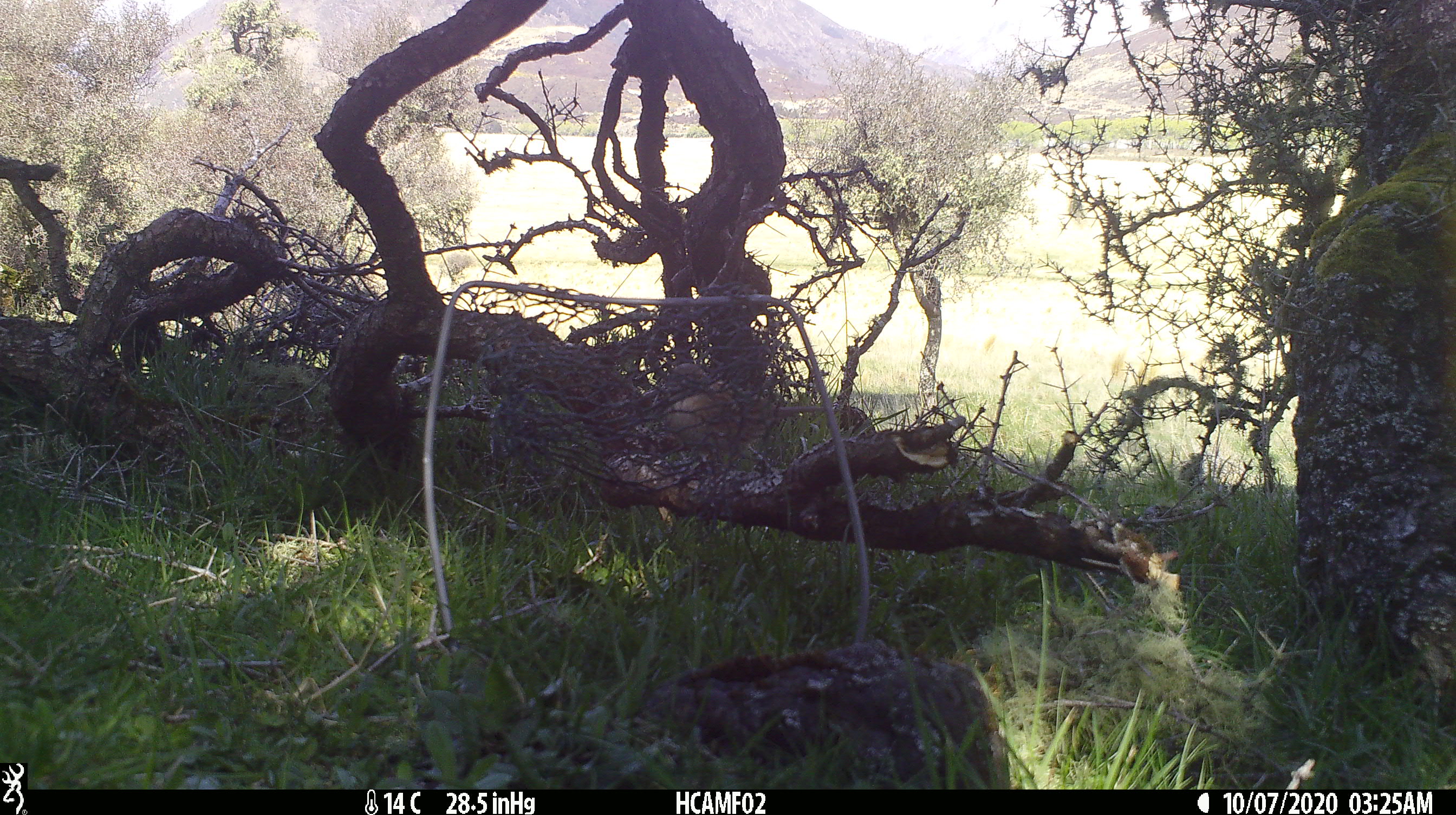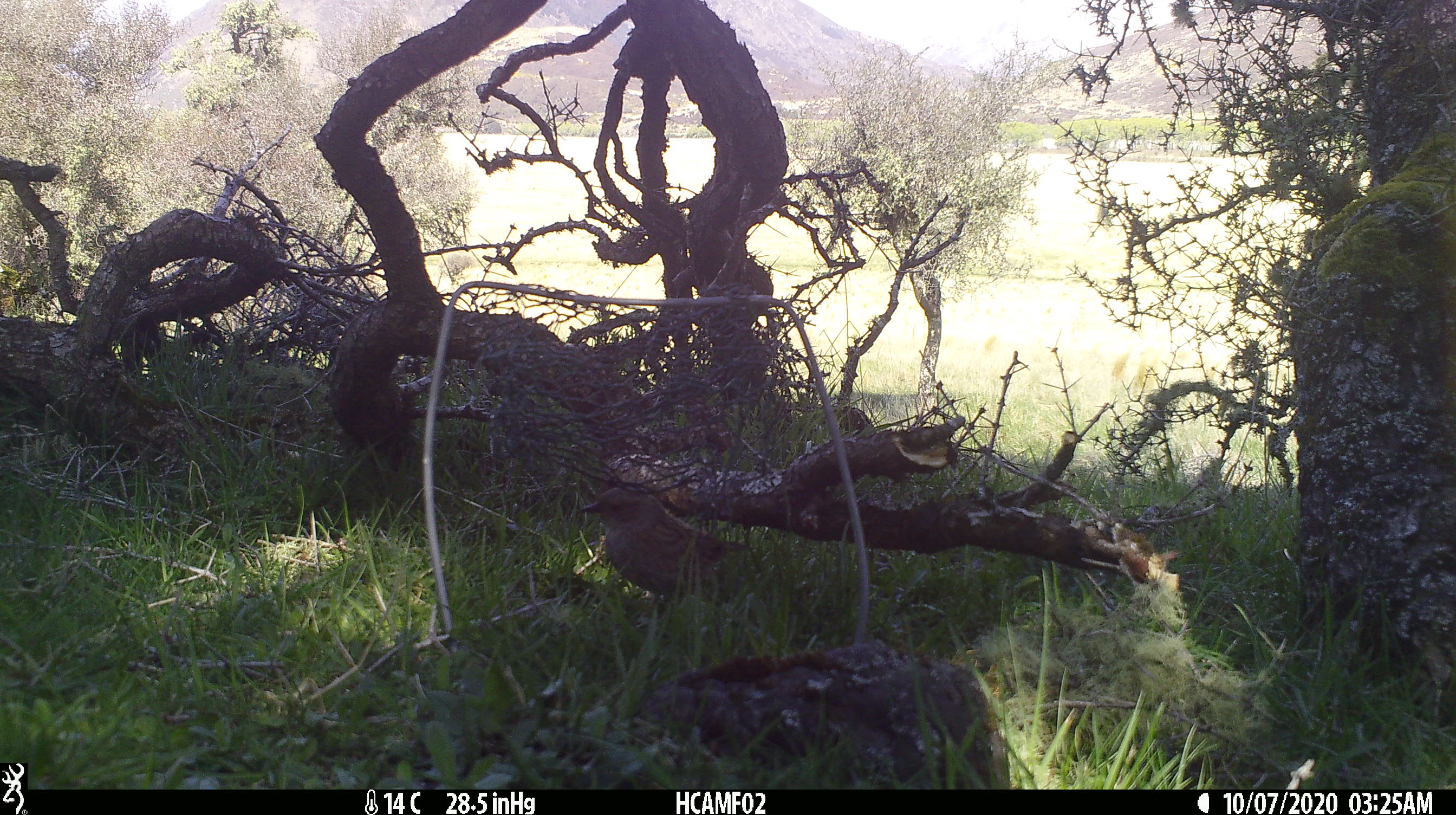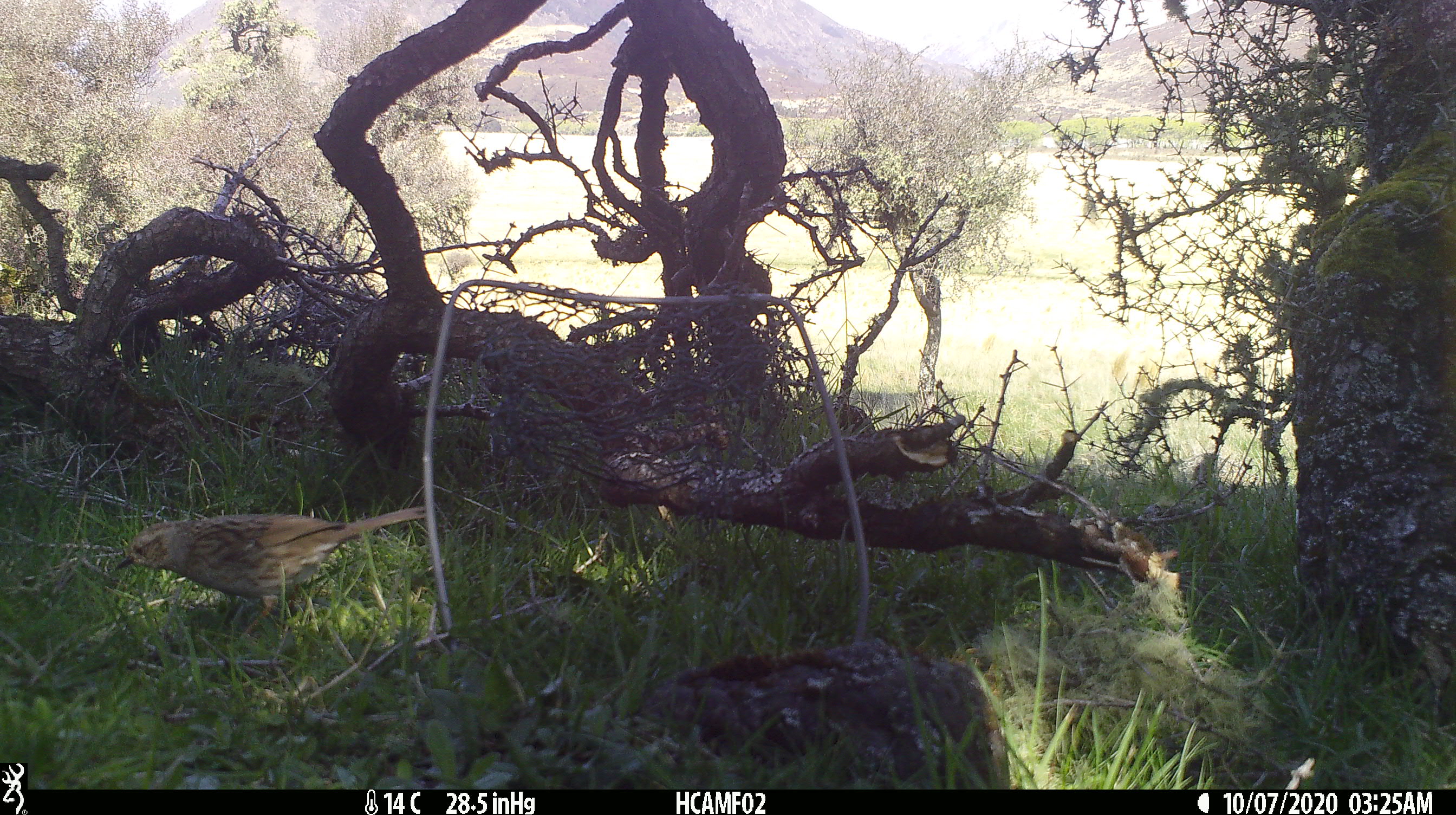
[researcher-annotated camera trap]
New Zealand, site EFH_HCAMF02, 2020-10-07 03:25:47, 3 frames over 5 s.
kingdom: Animalia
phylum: Chordata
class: Aves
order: Passeriformes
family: Prunellidae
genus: Prunella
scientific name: Prunella modularis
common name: dunnock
Dunnock (Prunella modularis).